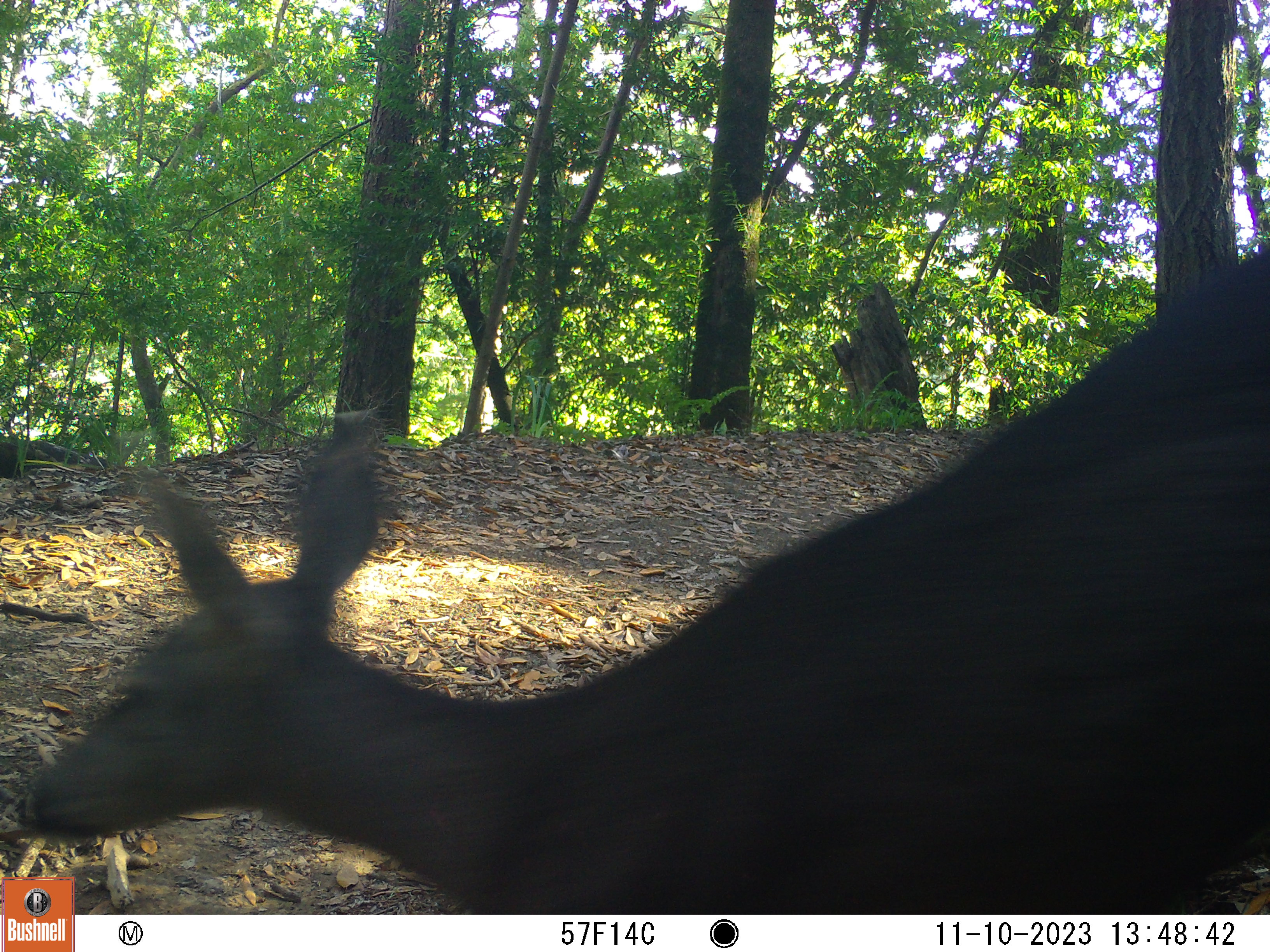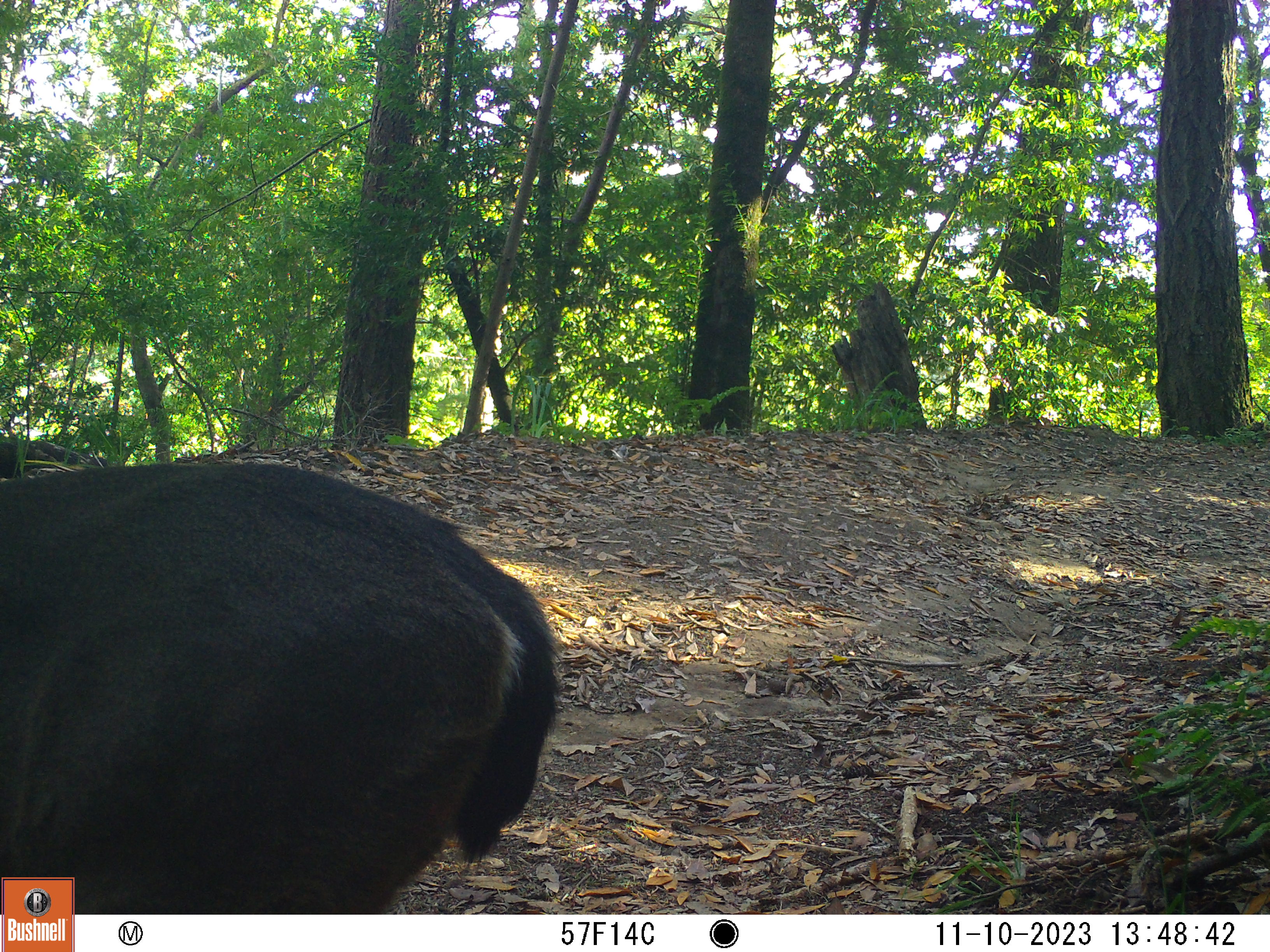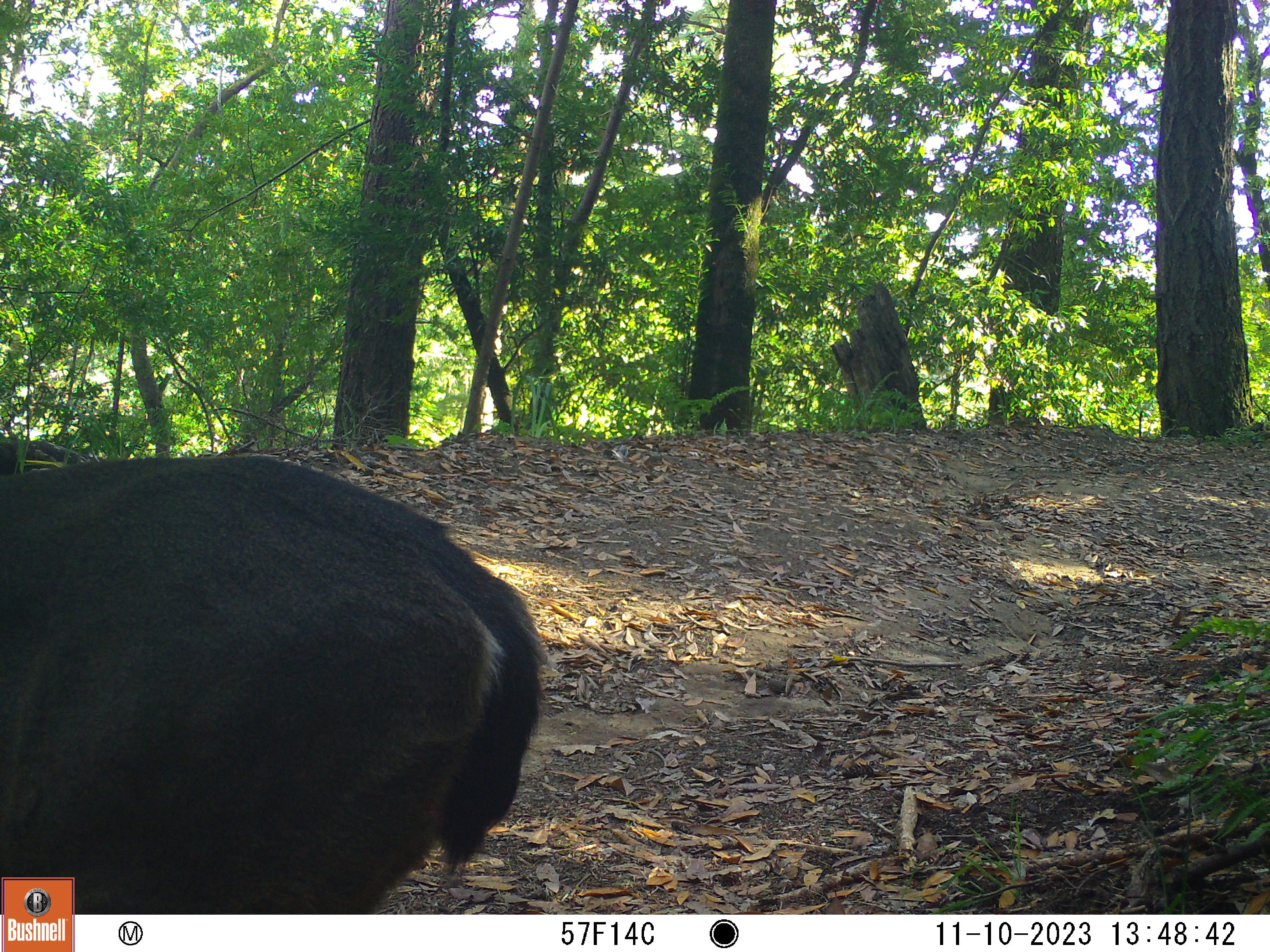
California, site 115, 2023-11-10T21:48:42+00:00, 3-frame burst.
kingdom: Animalia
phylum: Chordata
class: Mammalia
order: Artiodactyla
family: Cervidae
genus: Odocoileus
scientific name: Odocoileus hemionus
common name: mule deer